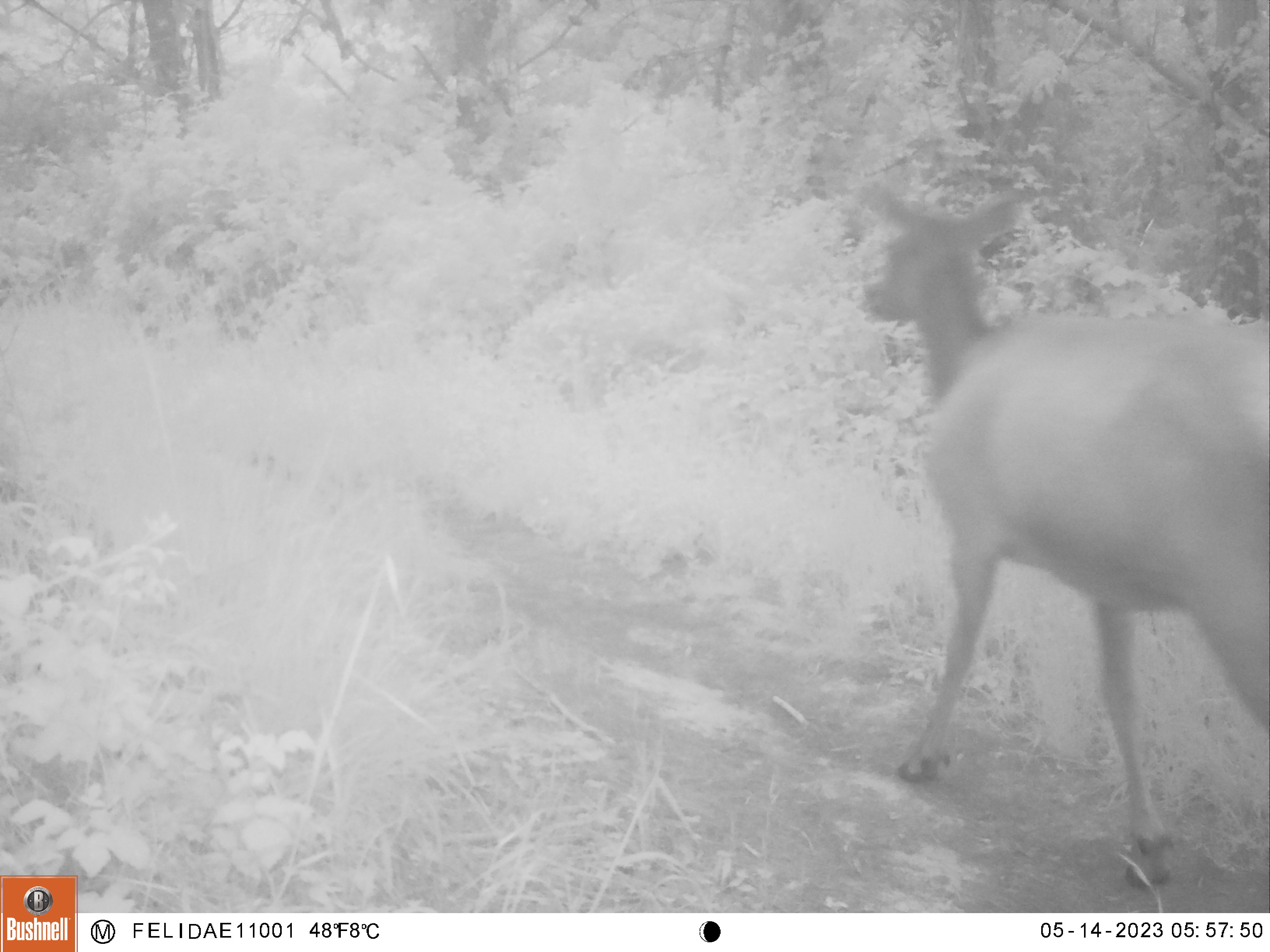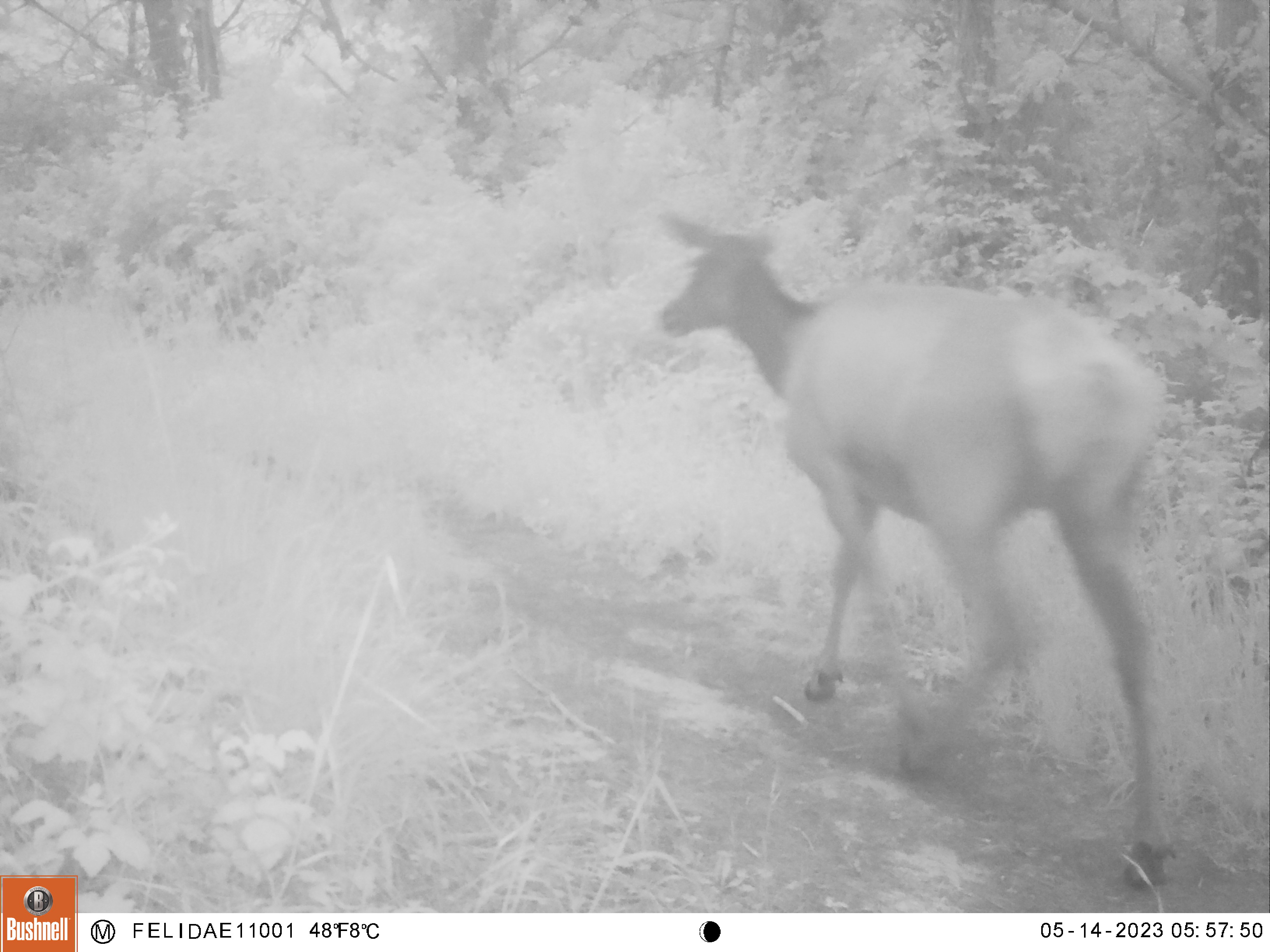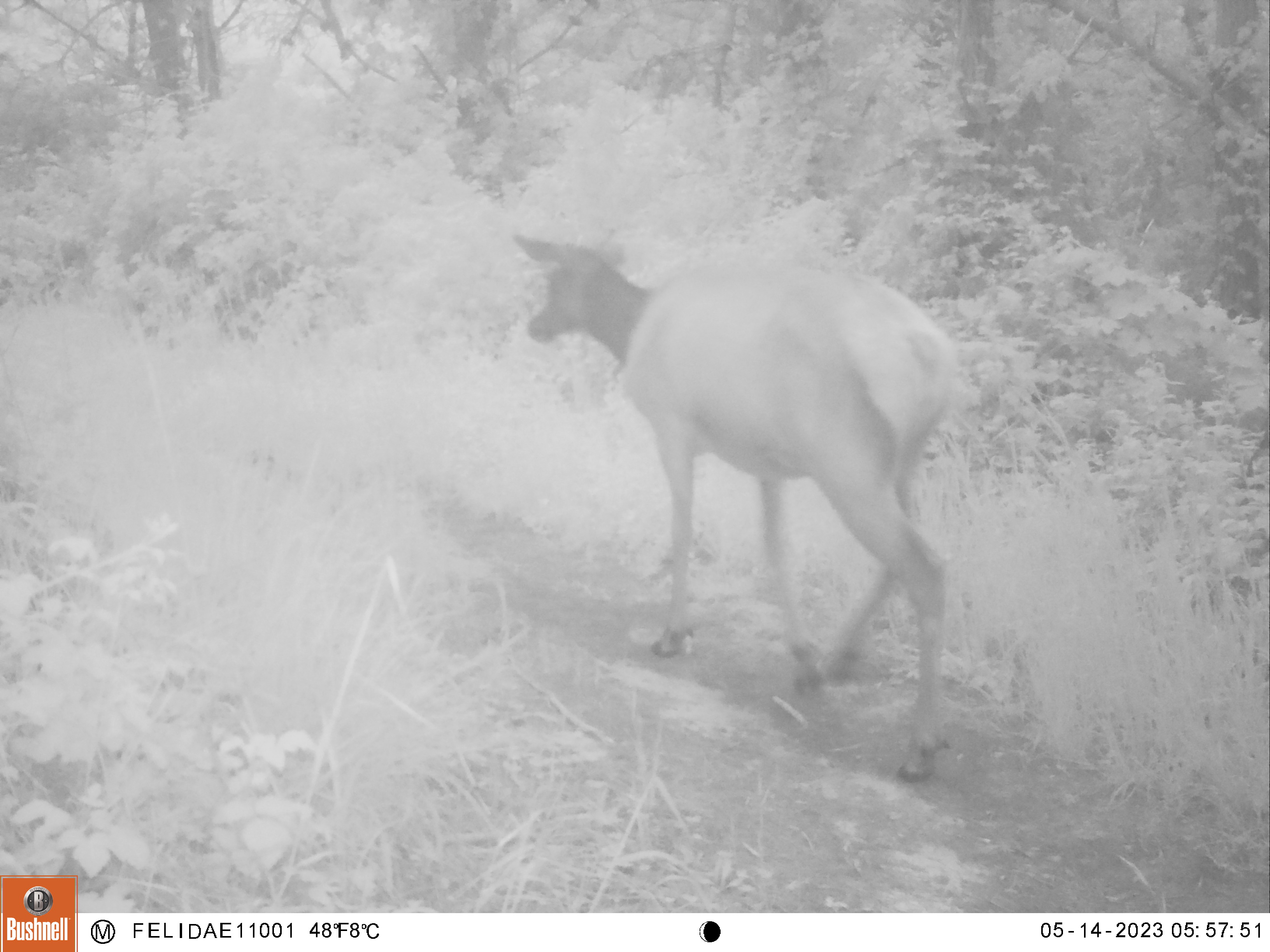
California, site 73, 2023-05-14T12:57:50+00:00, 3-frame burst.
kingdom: Animalia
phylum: Chordata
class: Mammalia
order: Artiodactyla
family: Cervidae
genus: Cervus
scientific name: Cervus canadensis nannodes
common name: tule elk